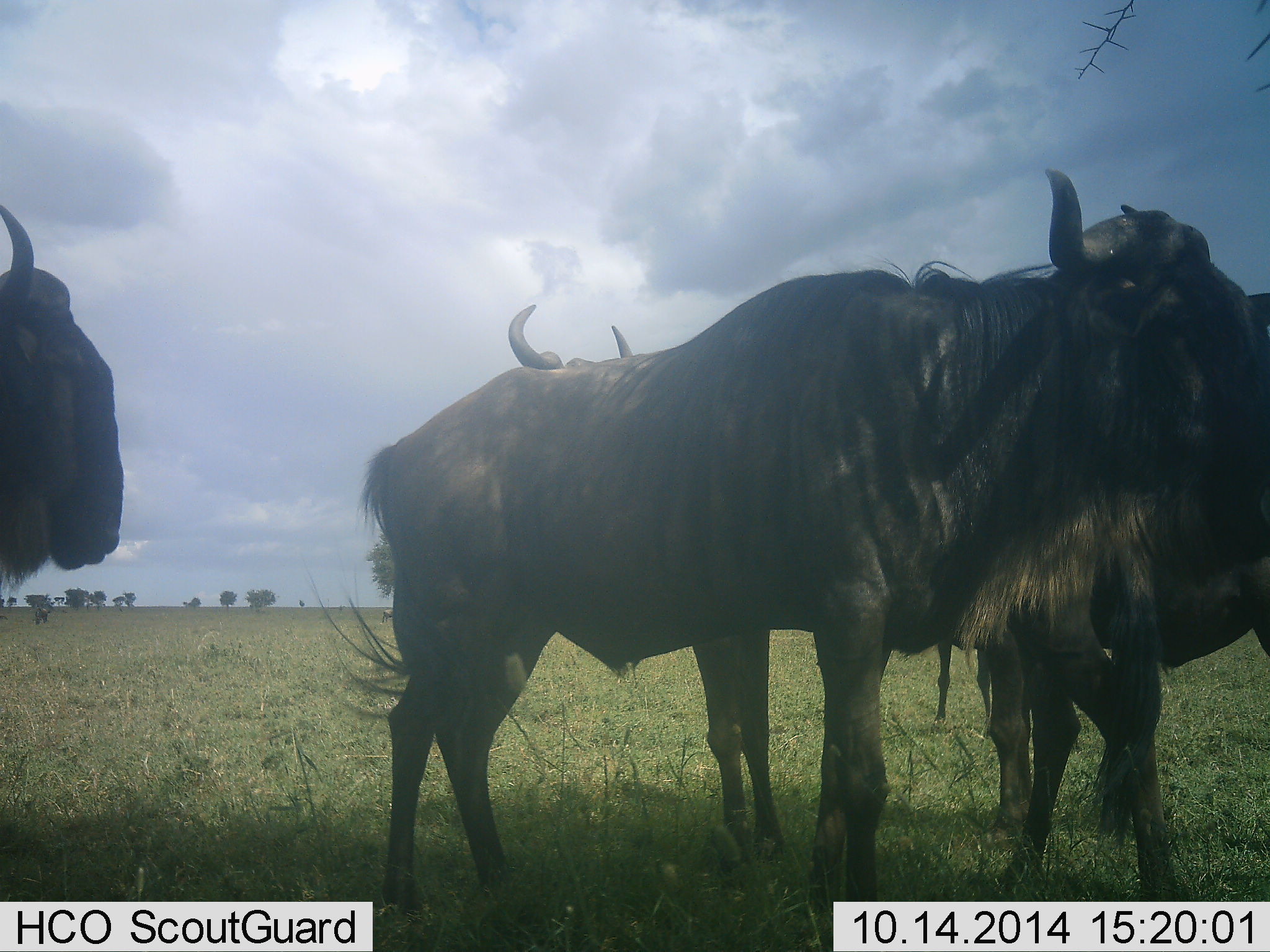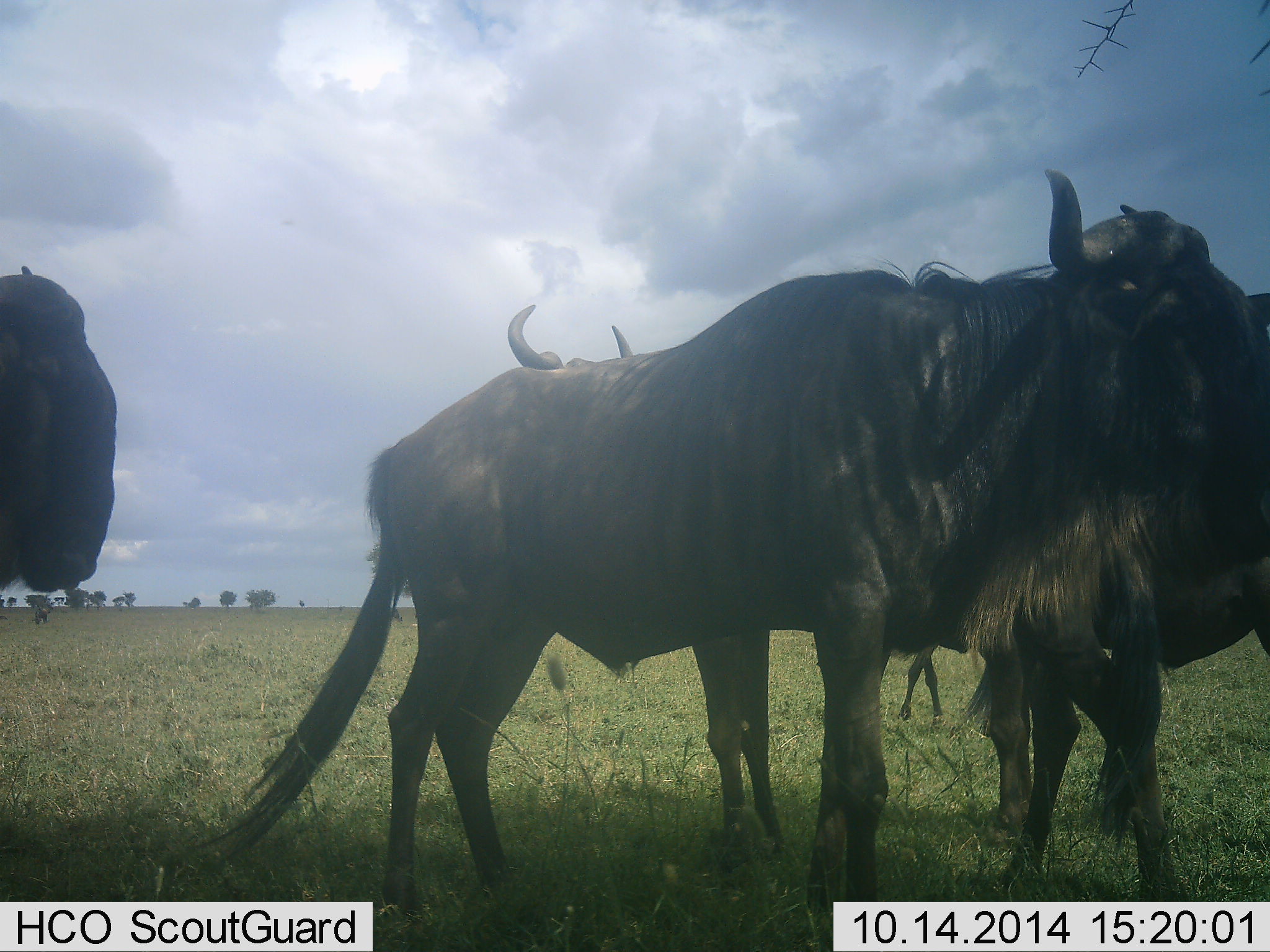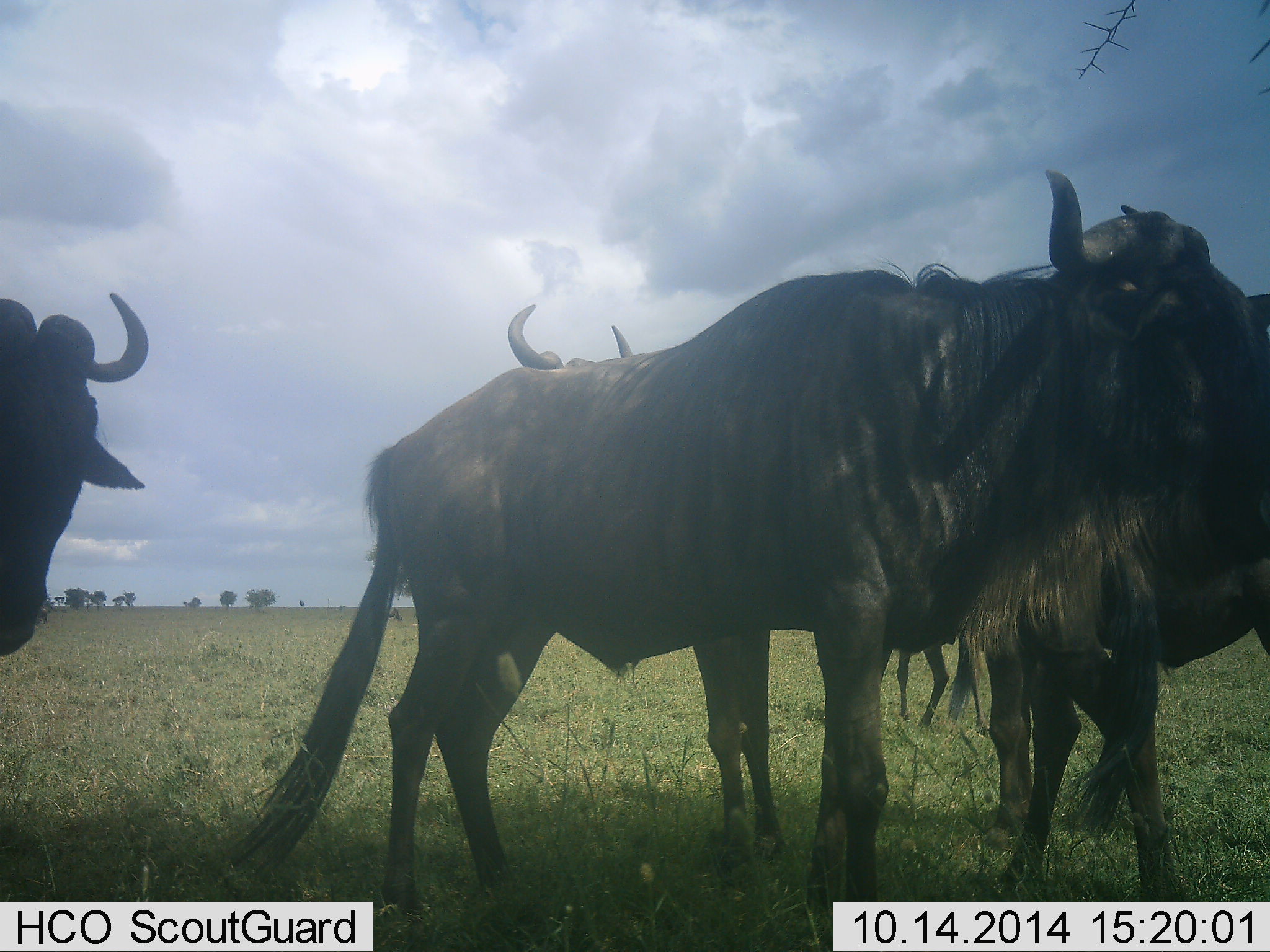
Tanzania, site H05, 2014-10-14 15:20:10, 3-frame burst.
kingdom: Animalia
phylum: Chordata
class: Mammalia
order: Artiodactyla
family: Bovidae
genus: Connochaetes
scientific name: Connochaetes taurinus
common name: blue wildebeest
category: wildebeest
Wildebeest (blue wildebeest) (Connochaetes taurinus), count 4. Behavior (volunteer vote fractions): standing 80%, resting 10%, moving 30%, interacting 10%. Young present (vote fraction): 0%. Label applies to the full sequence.